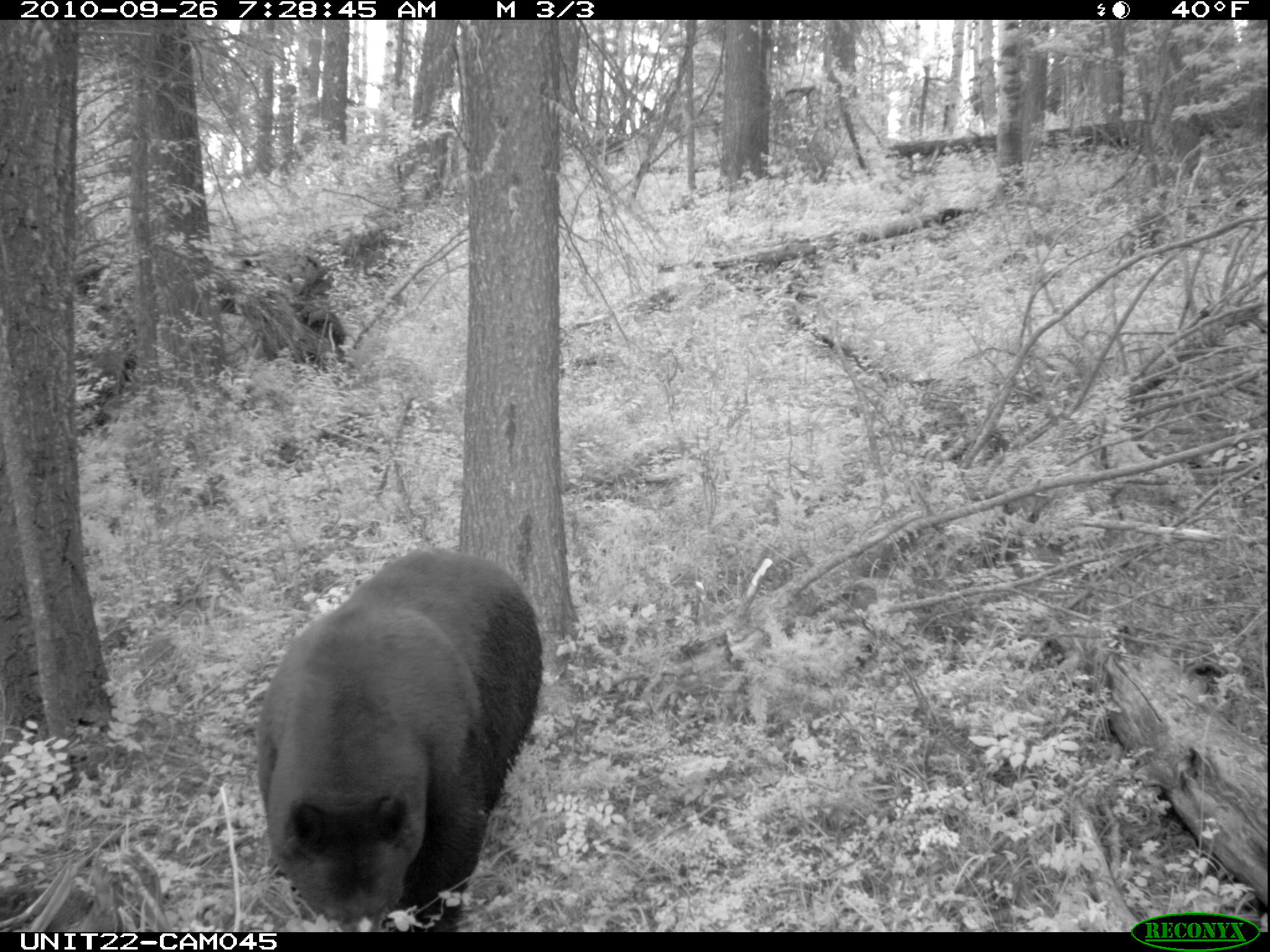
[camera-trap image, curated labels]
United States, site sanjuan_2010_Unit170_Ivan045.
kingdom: Animalia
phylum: Chordata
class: Mammalia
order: Carnivora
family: Ursidae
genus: Ursus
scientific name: Ursus americanus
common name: american black bear